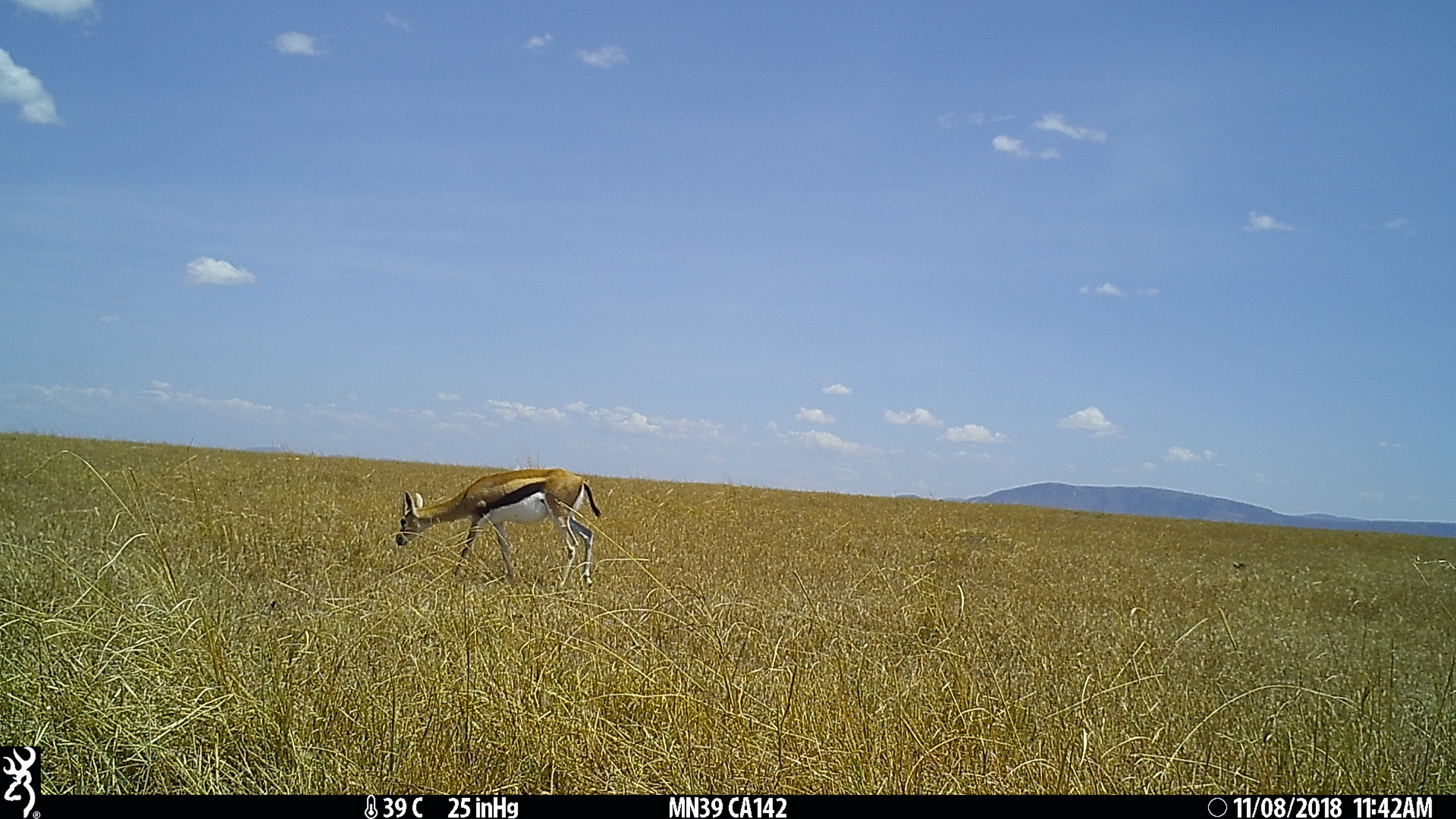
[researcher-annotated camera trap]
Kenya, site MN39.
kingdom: Animalia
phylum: Chordata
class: Mammalia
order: Artiodactyla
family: Bovidae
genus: Eudorcas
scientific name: Eudorcas thomsonii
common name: thomon's gazelle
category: gazelle thomsons